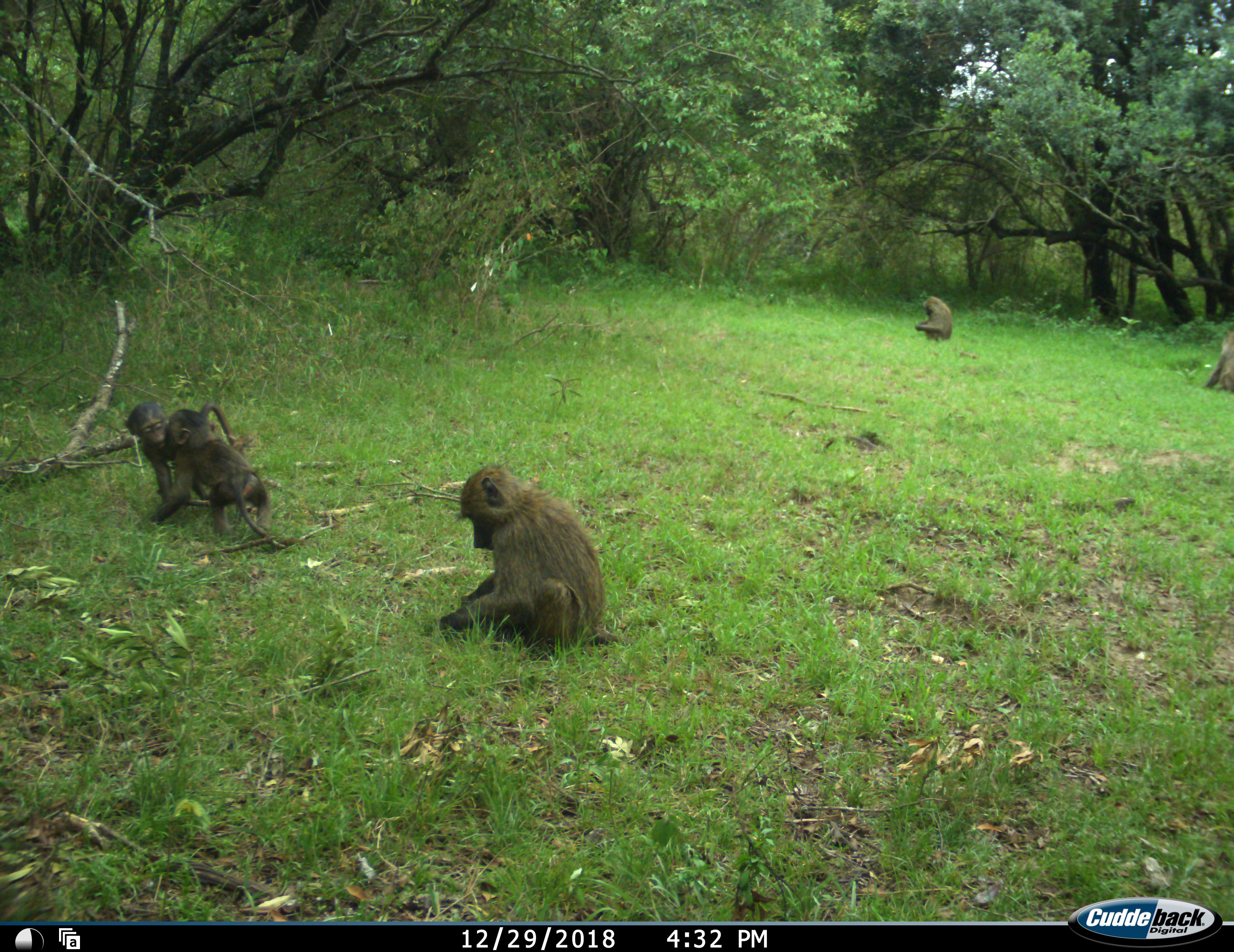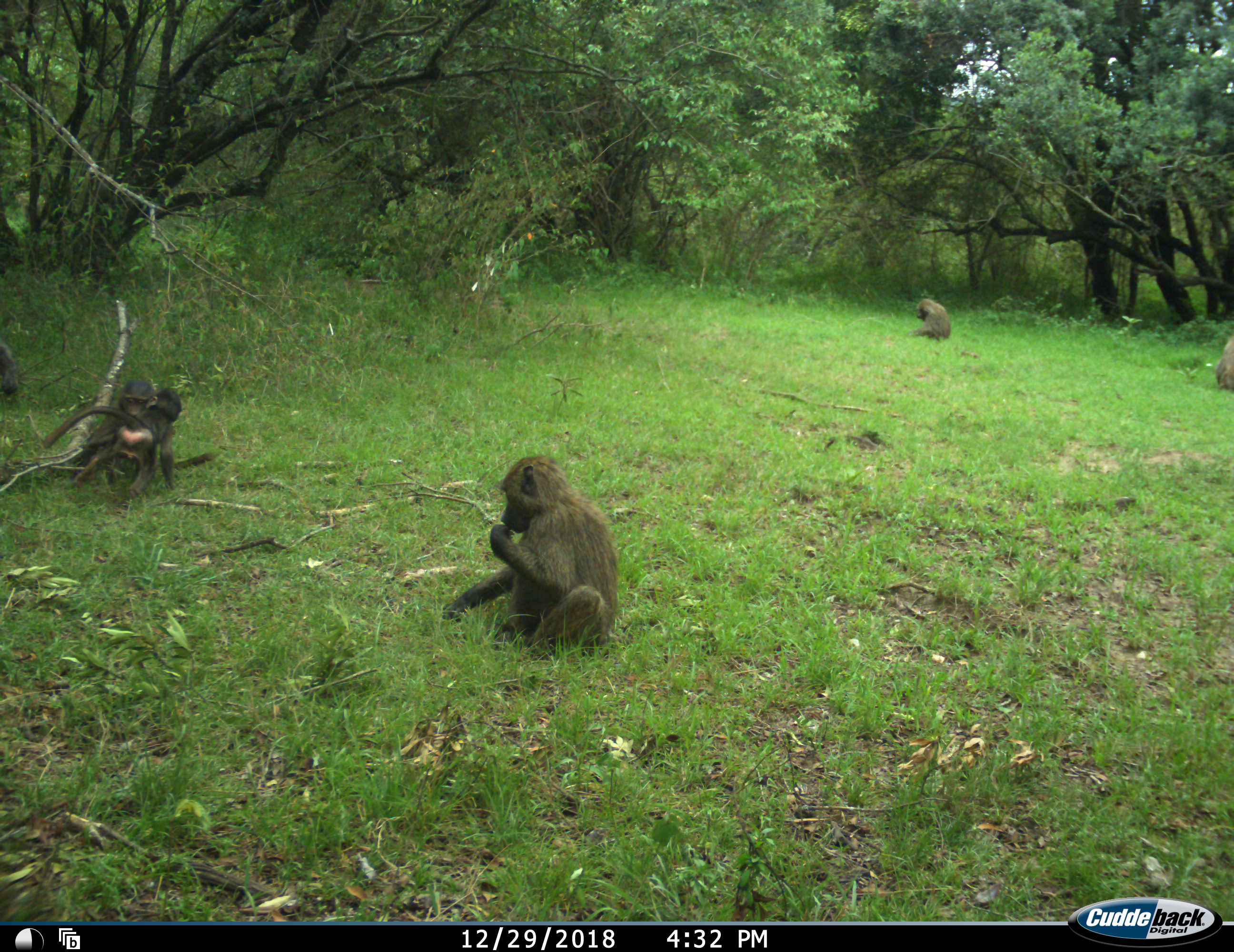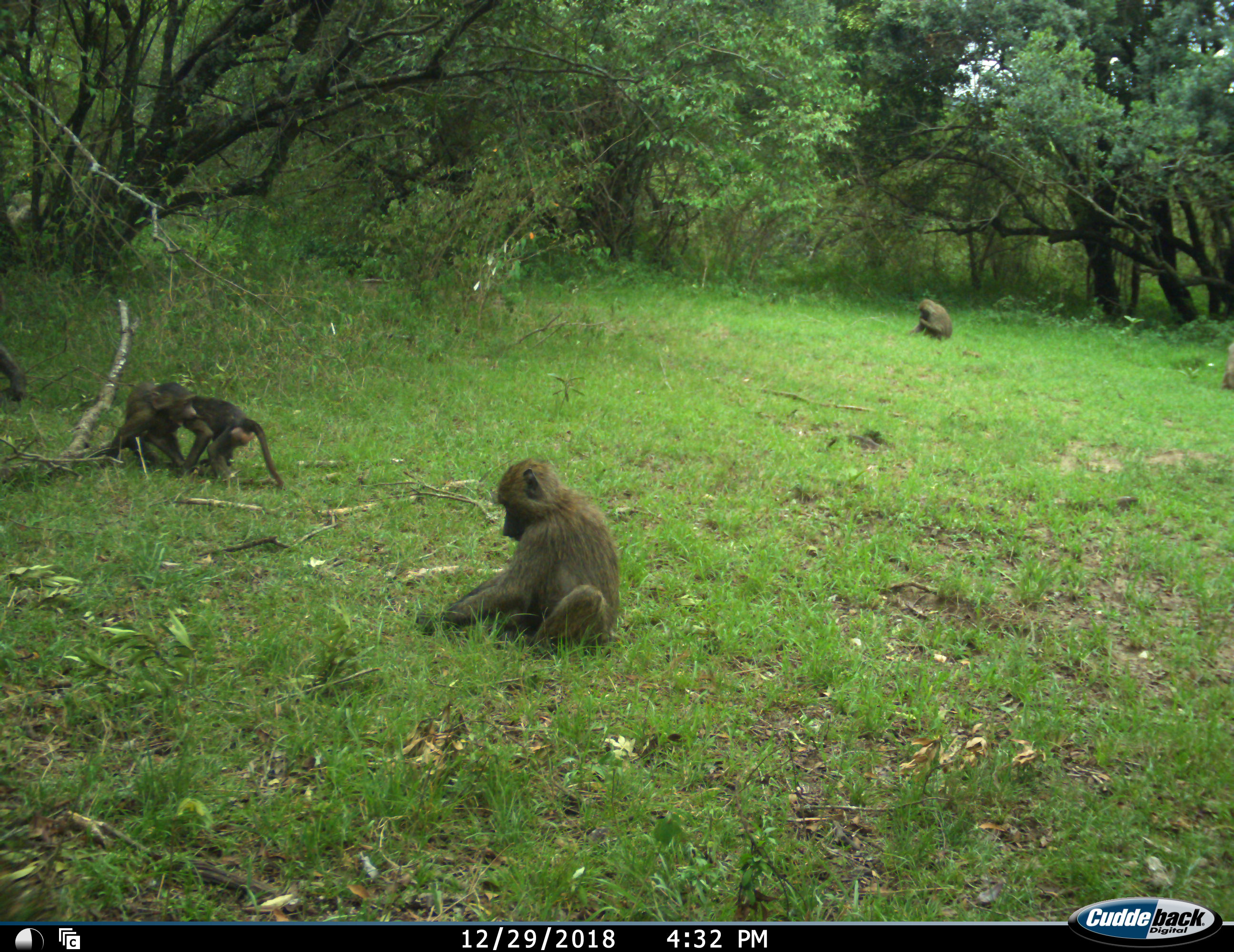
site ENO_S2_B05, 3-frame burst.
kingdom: Animalia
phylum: Chordata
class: Mammalia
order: Primates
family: Cercopithecidae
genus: Papio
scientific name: Papio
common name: baboon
Baboon (Papio), count 6. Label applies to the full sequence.